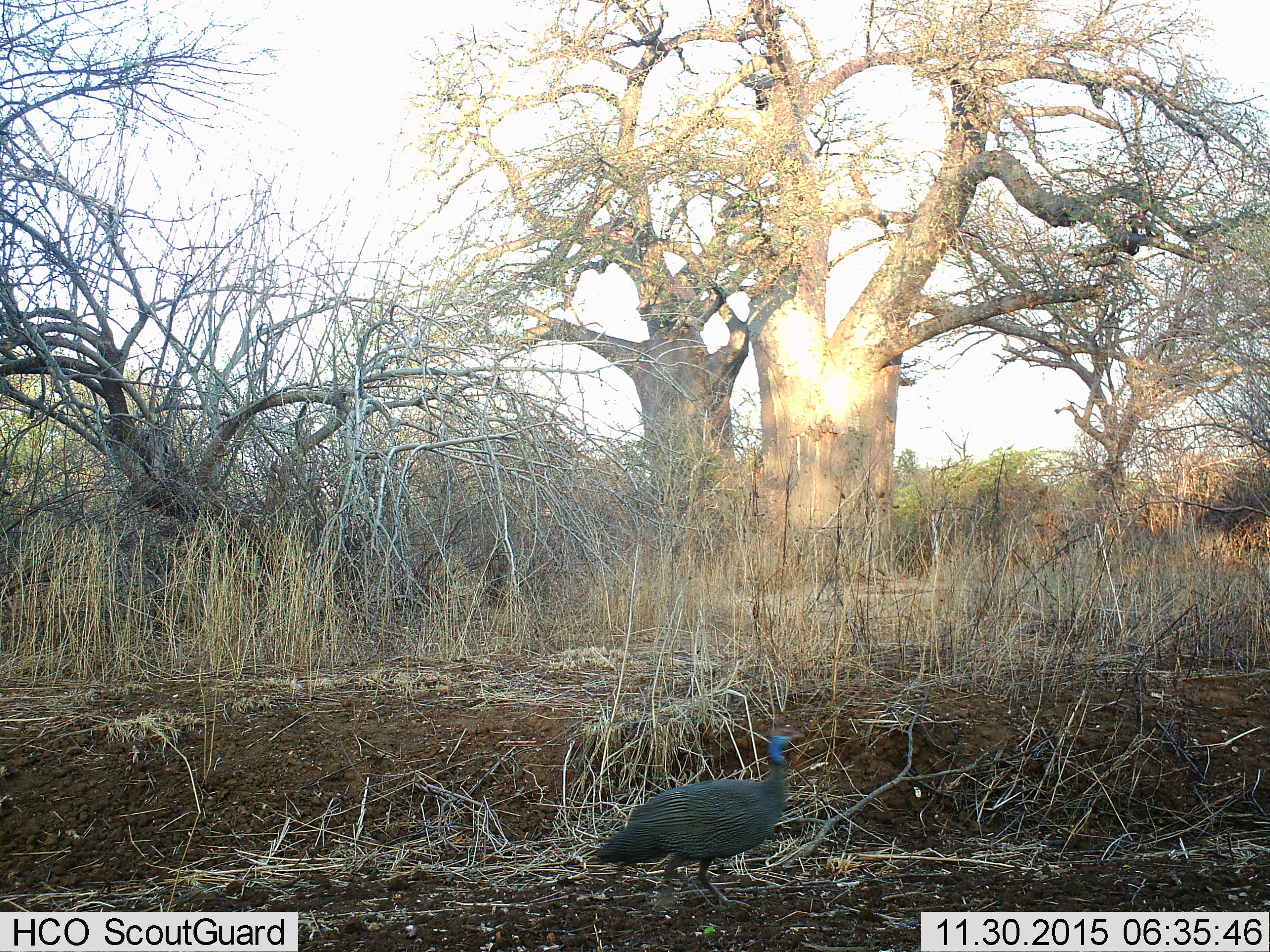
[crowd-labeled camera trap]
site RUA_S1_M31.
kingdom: Animalia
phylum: Chordata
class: Aves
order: Galliformes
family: Numididae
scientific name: Numididae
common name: guineafowl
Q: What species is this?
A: Guineafowl (Numididae).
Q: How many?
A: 1.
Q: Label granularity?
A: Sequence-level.